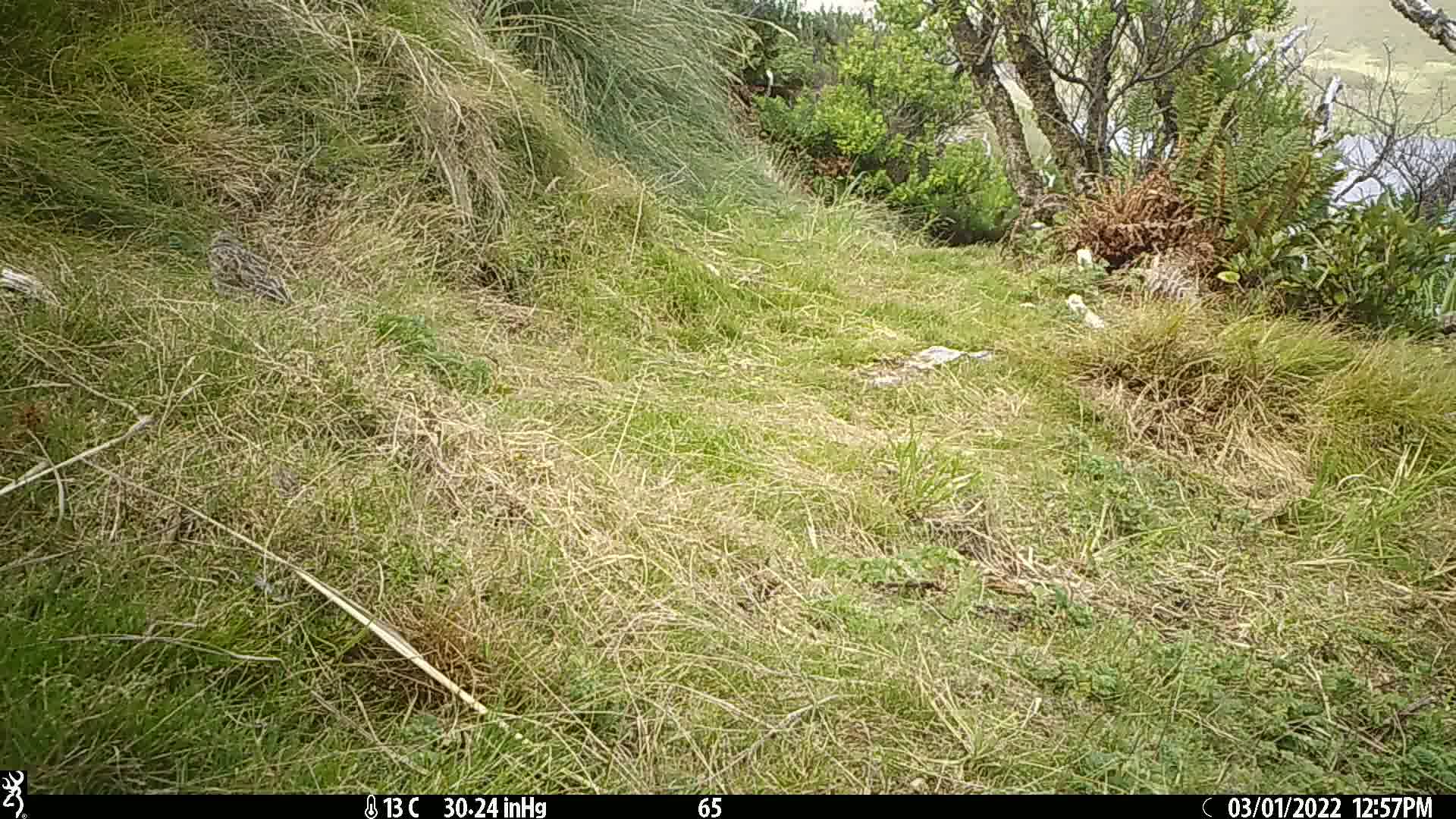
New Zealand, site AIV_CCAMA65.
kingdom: Animalia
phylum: Chordata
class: Aves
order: Passeriformes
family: Motacillidae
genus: Anthus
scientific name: Anthus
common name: pipit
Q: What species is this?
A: Pipit (Anthus).